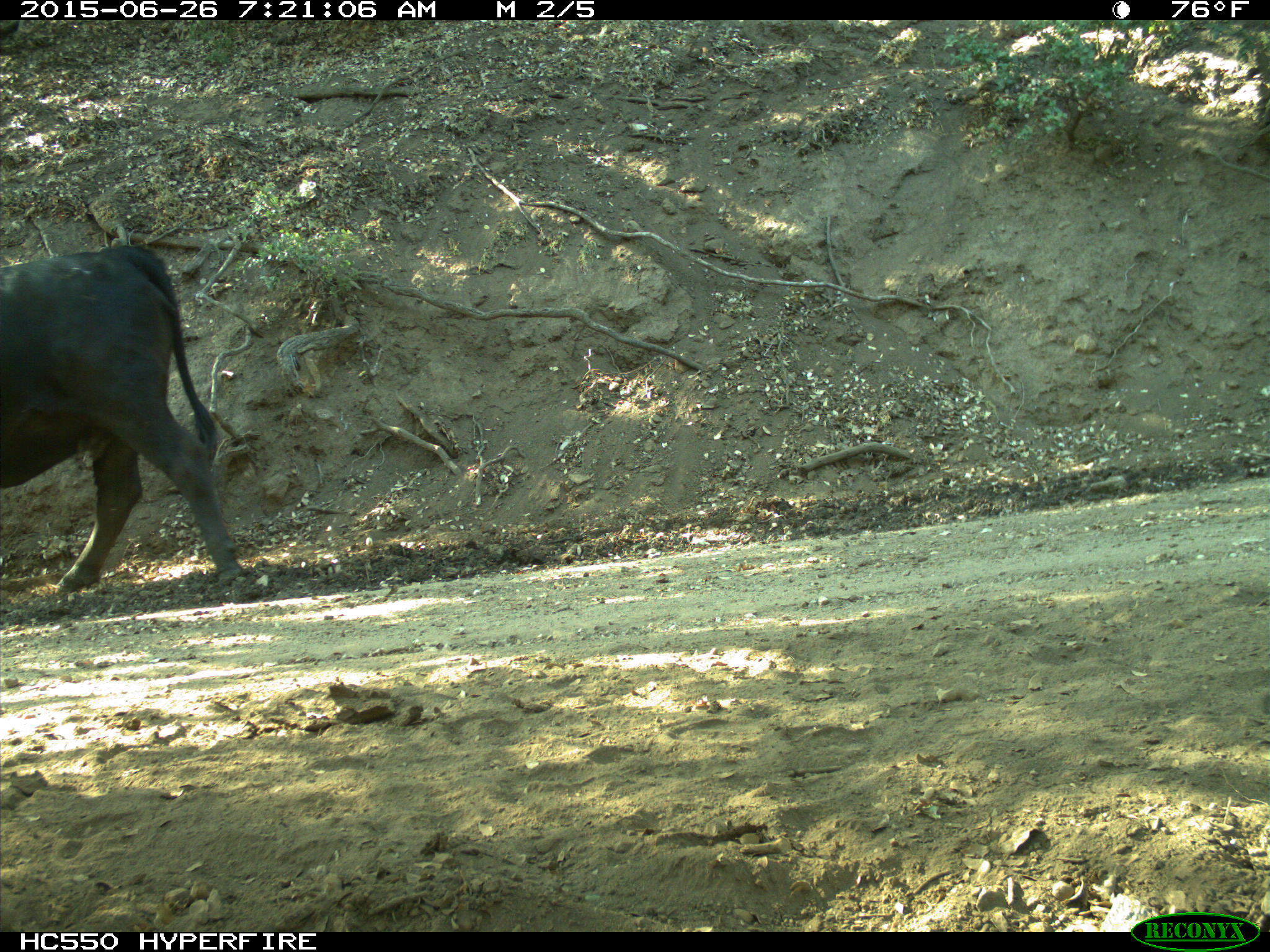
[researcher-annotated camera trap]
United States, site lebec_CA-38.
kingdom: Animalia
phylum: Chordata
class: Mammalia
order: Artiodactyla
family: Bovidae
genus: Bos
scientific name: Bos taurus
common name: domestic cow